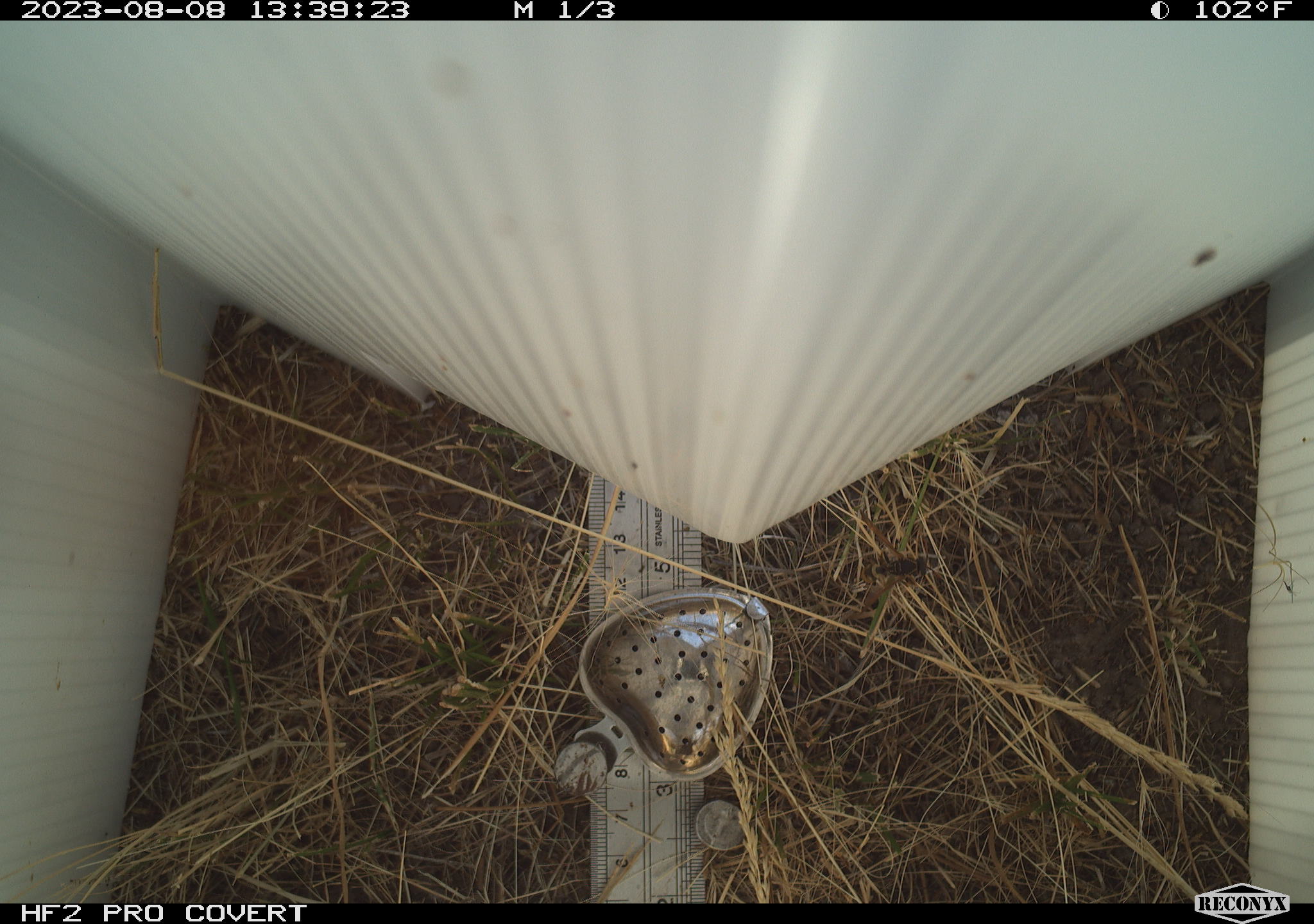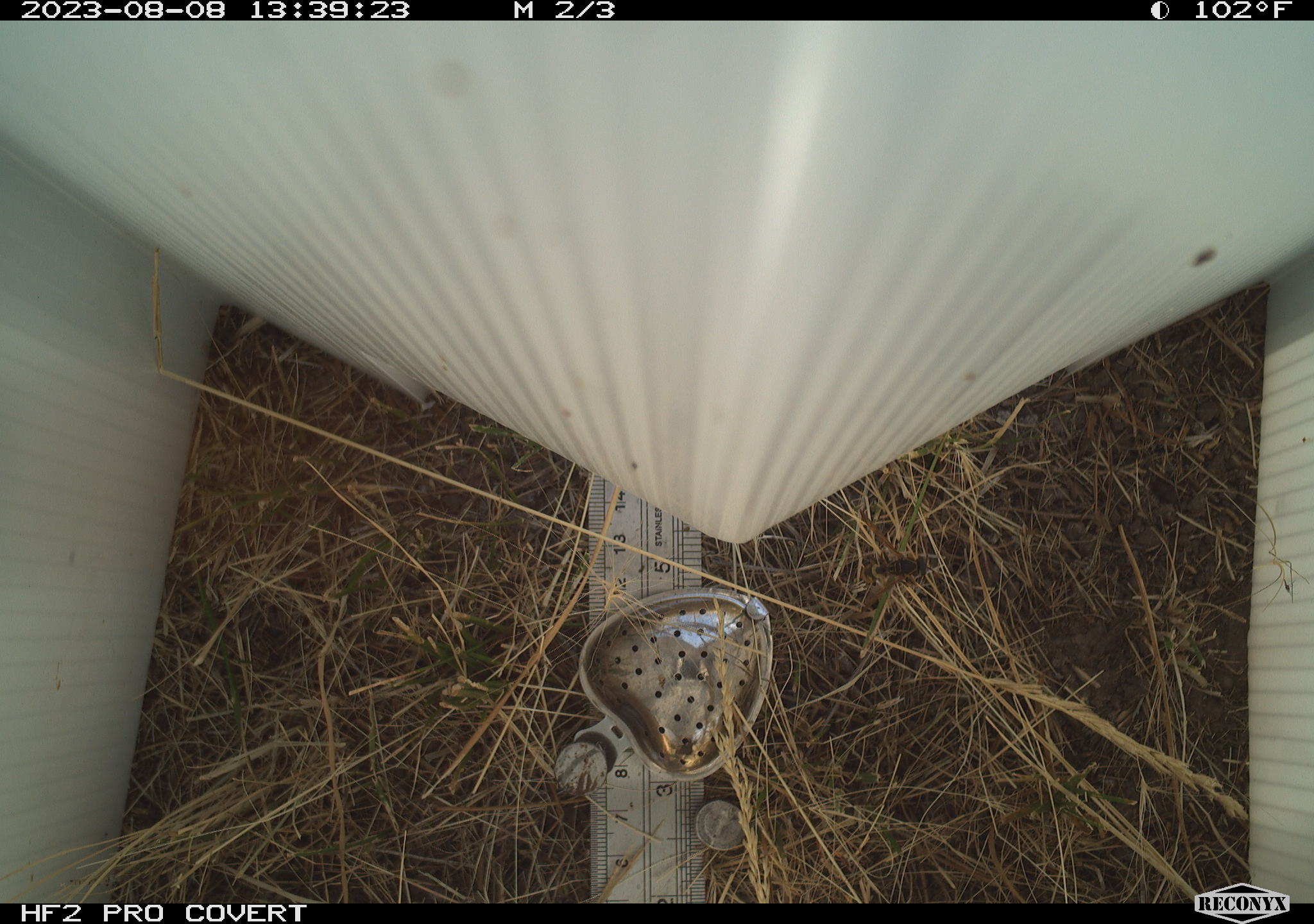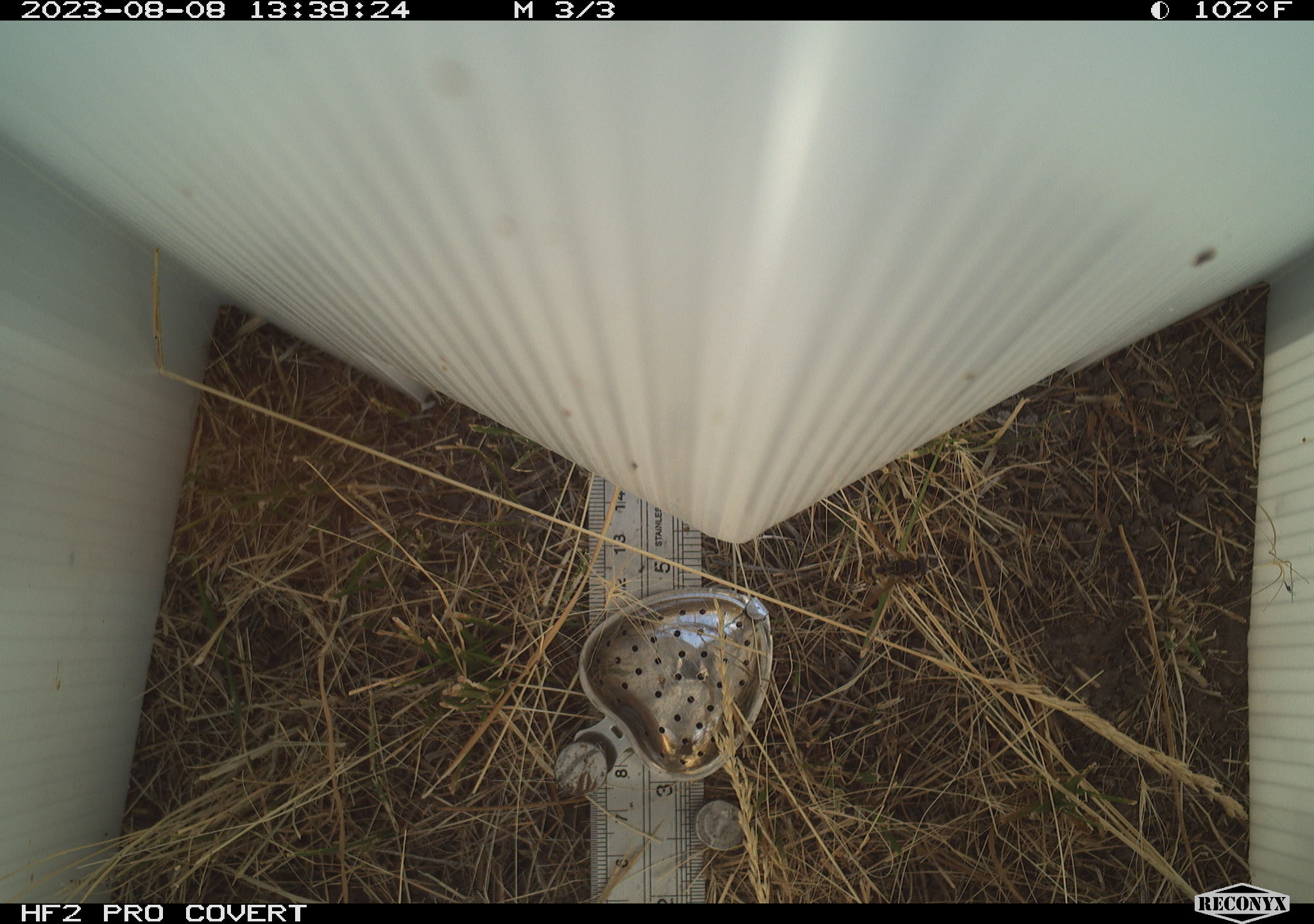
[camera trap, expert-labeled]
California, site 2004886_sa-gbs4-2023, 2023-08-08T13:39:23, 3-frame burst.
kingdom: Animalia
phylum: Arthropoda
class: Insecta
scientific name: Insecta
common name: insect